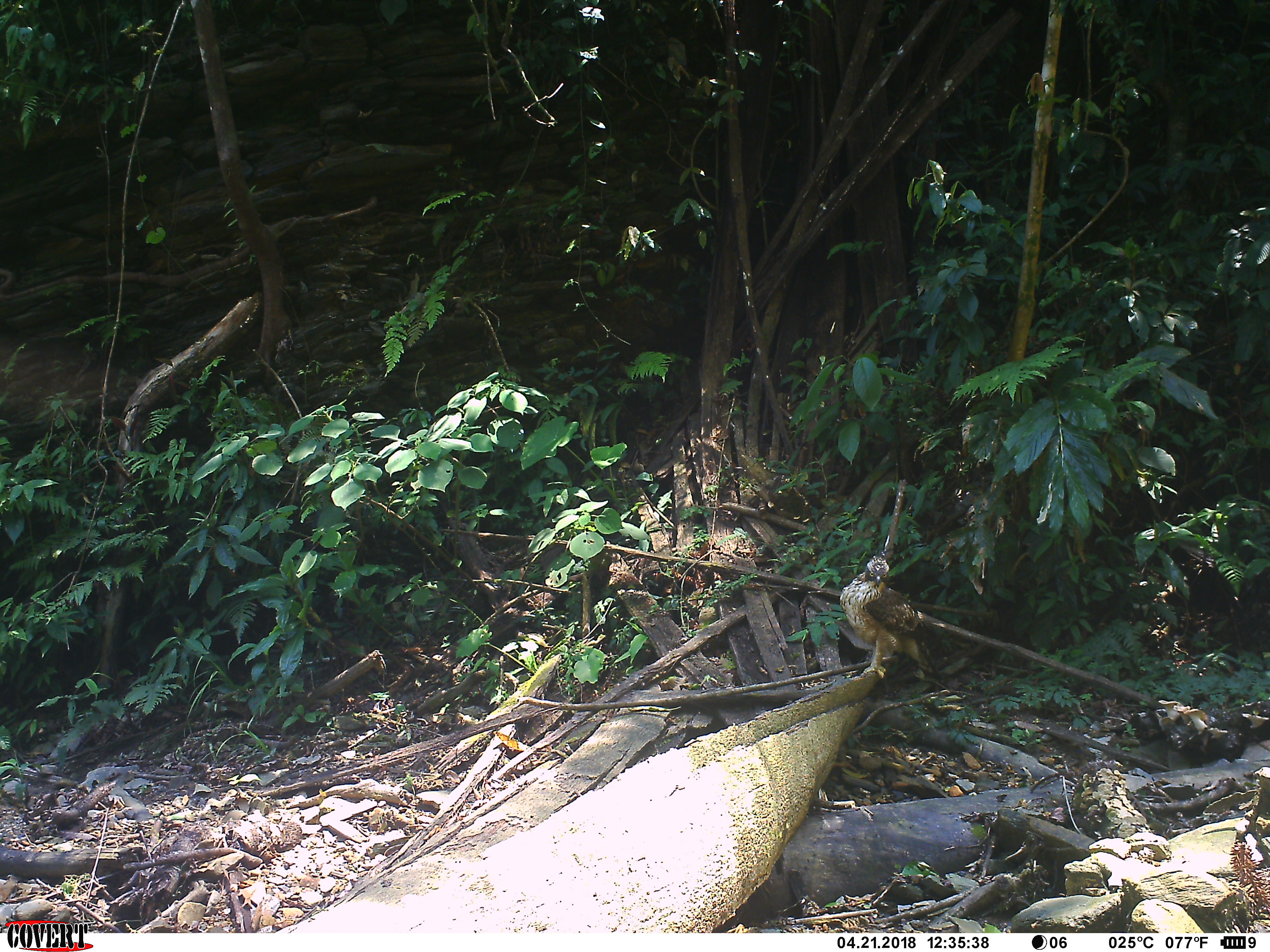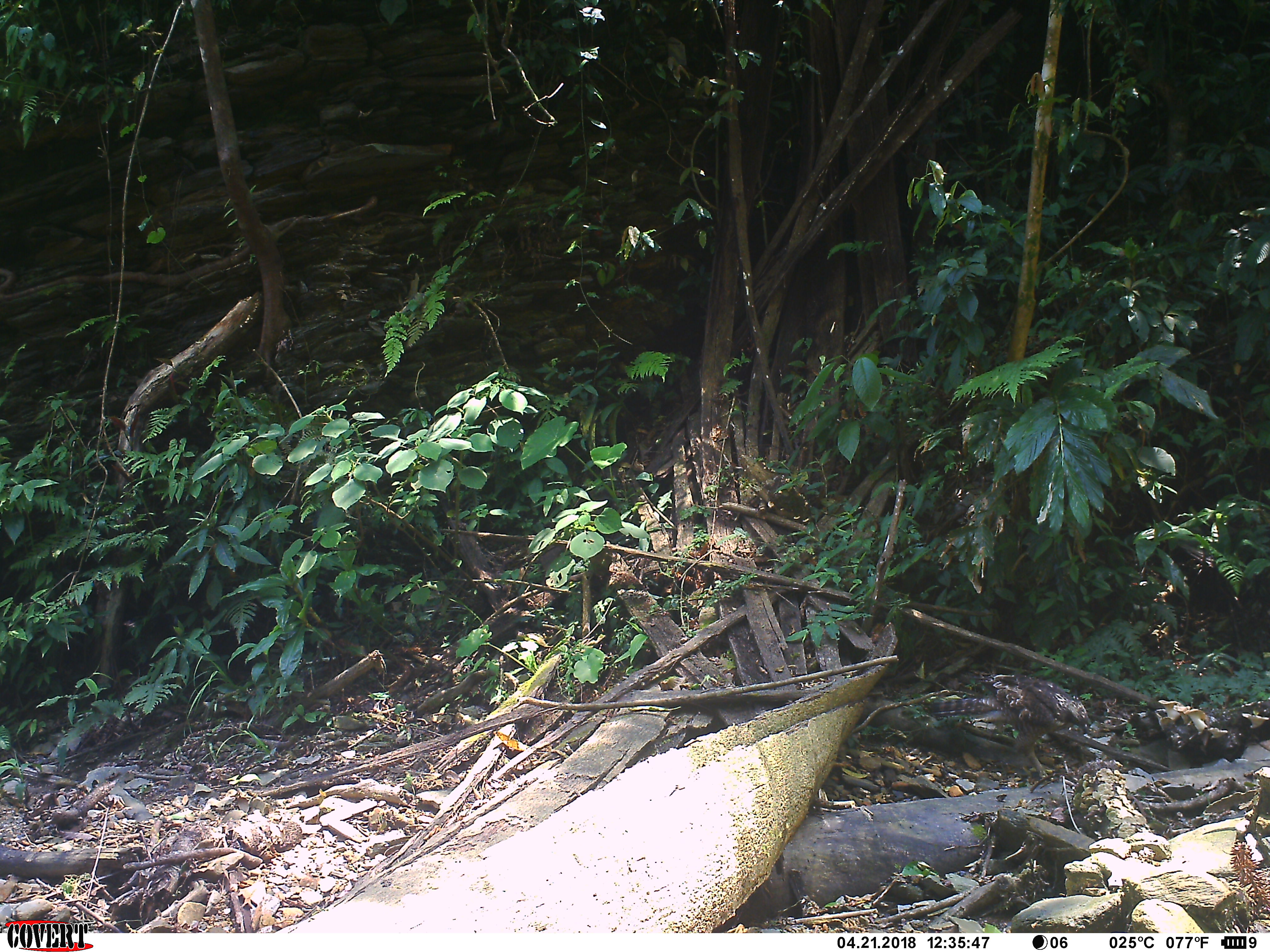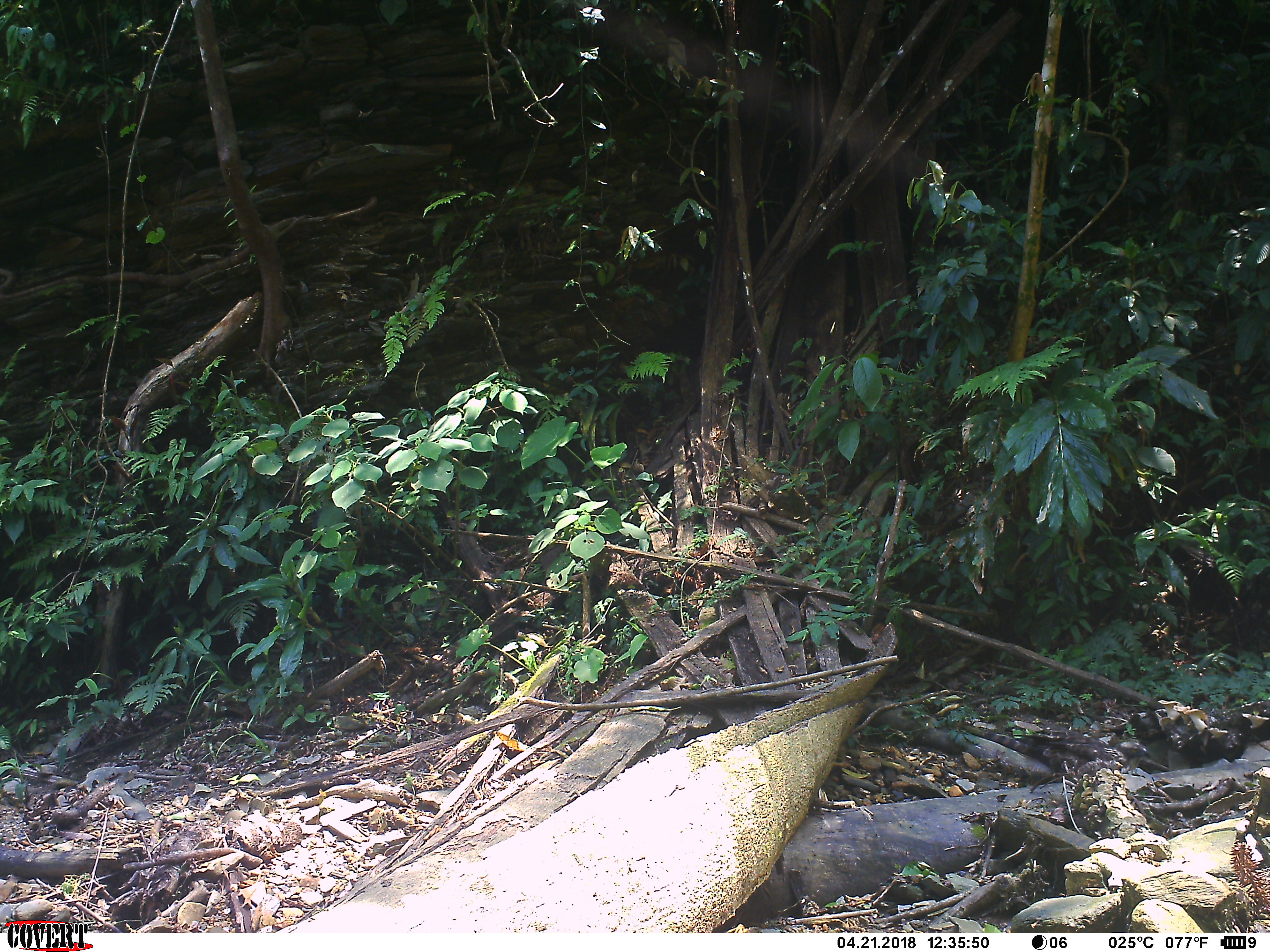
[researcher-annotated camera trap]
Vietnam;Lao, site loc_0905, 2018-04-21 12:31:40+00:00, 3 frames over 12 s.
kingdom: Animalia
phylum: Chordata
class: Aves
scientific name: Aves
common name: bird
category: unidentified bird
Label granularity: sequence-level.